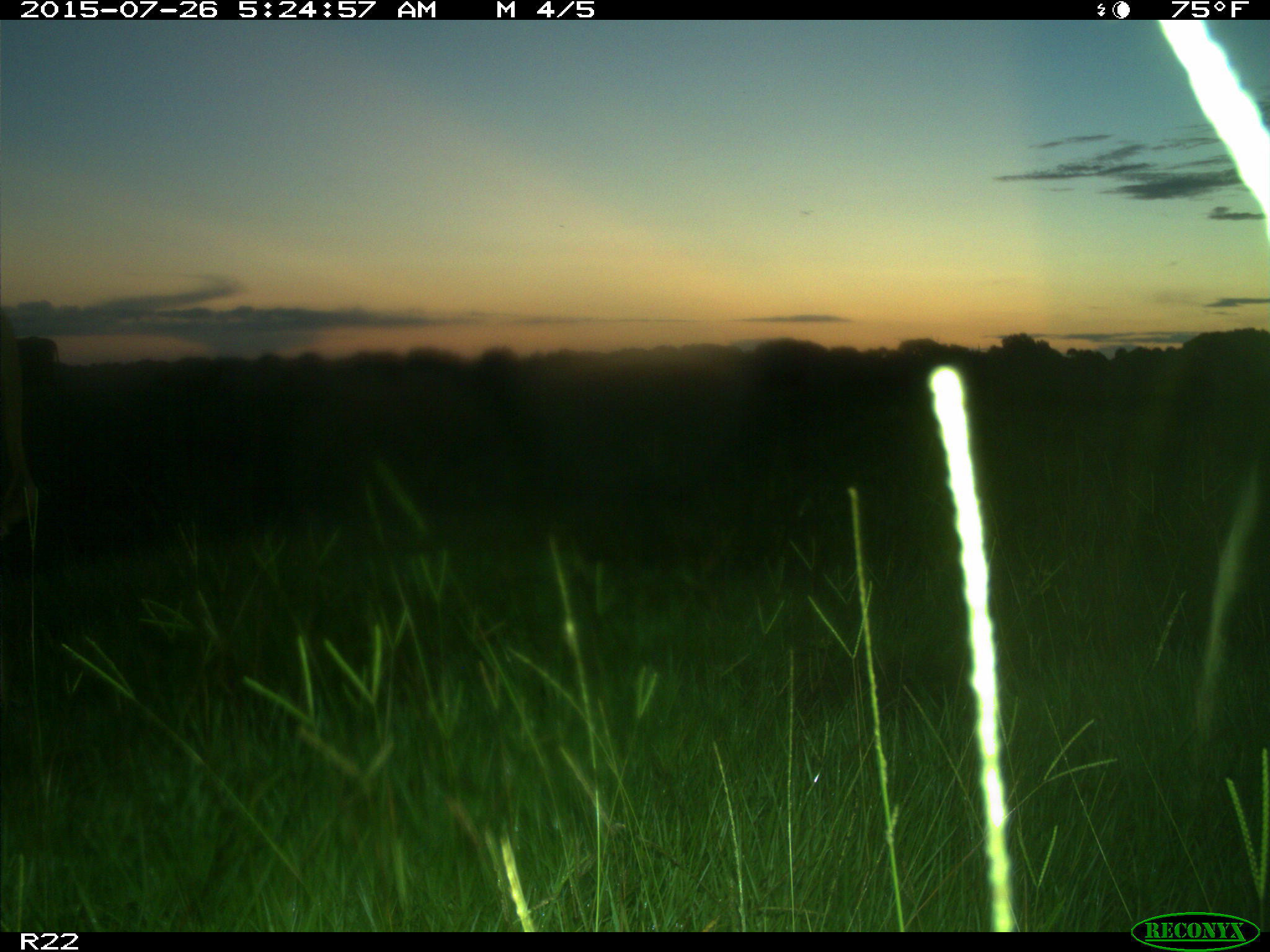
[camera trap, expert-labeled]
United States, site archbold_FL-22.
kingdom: Animalia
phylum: Chordata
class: Mammalia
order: Artiodactyla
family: Bovidae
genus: Bos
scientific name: Bos taurus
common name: domestic cow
Bos taurus (domestic cow).